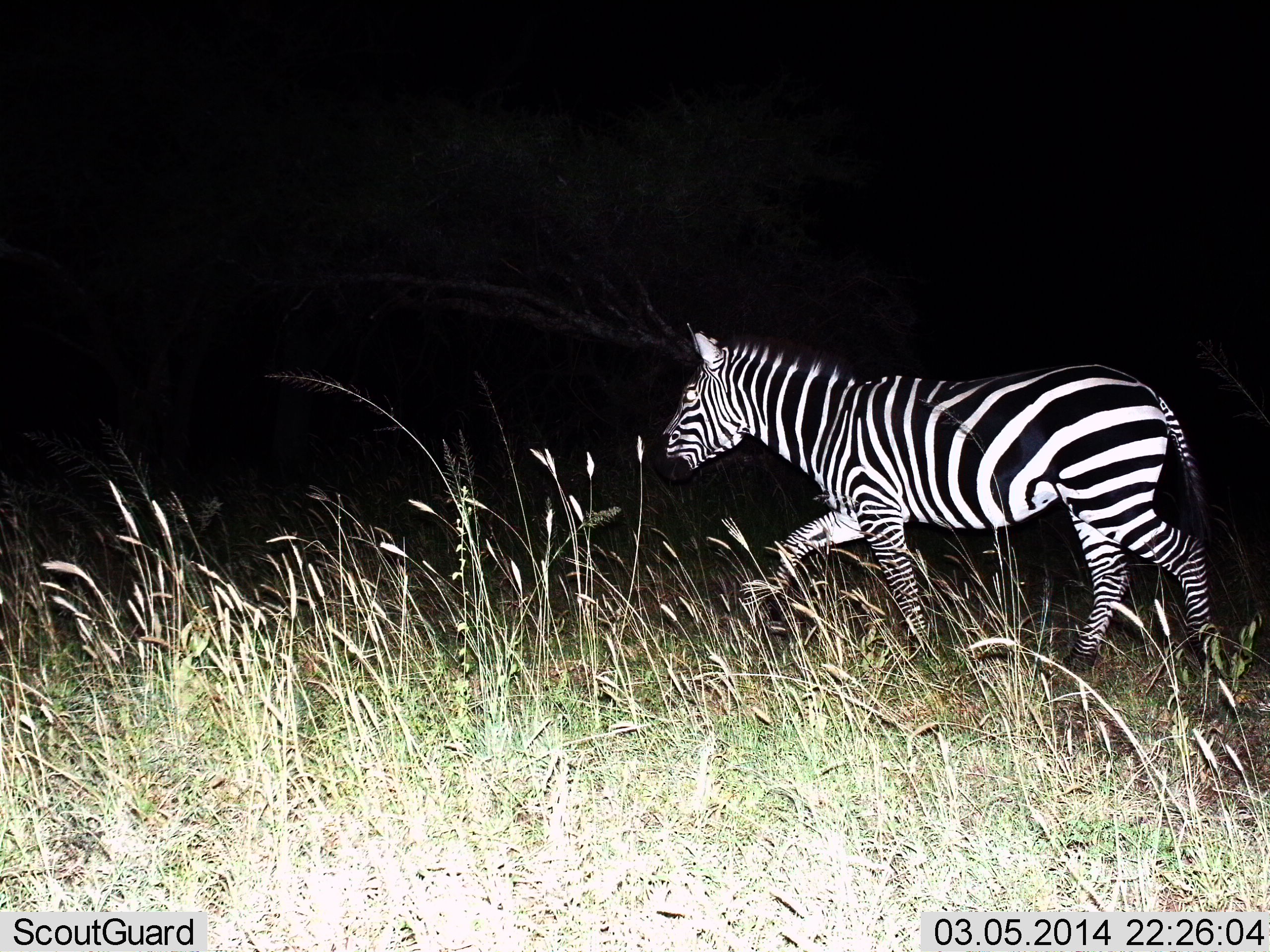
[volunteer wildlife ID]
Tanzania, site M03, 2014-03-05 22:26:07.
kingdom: Animalia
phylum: Chordata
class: Mammalia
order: Perissodactyla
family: Equidae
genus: Equus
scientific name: Equus quagga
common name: plains zebra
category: zebra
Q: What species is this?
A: Zebra (plains zebra) (Equus quagga).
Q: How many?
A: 1.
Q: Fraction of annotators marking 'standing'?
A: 0%.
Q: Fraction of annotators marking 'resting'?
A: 0%.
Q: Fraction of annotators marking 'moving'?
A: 100%.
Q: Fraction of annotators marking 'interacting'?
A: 0%.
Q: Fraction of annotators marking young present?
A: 0%.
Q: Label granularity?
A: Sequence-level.